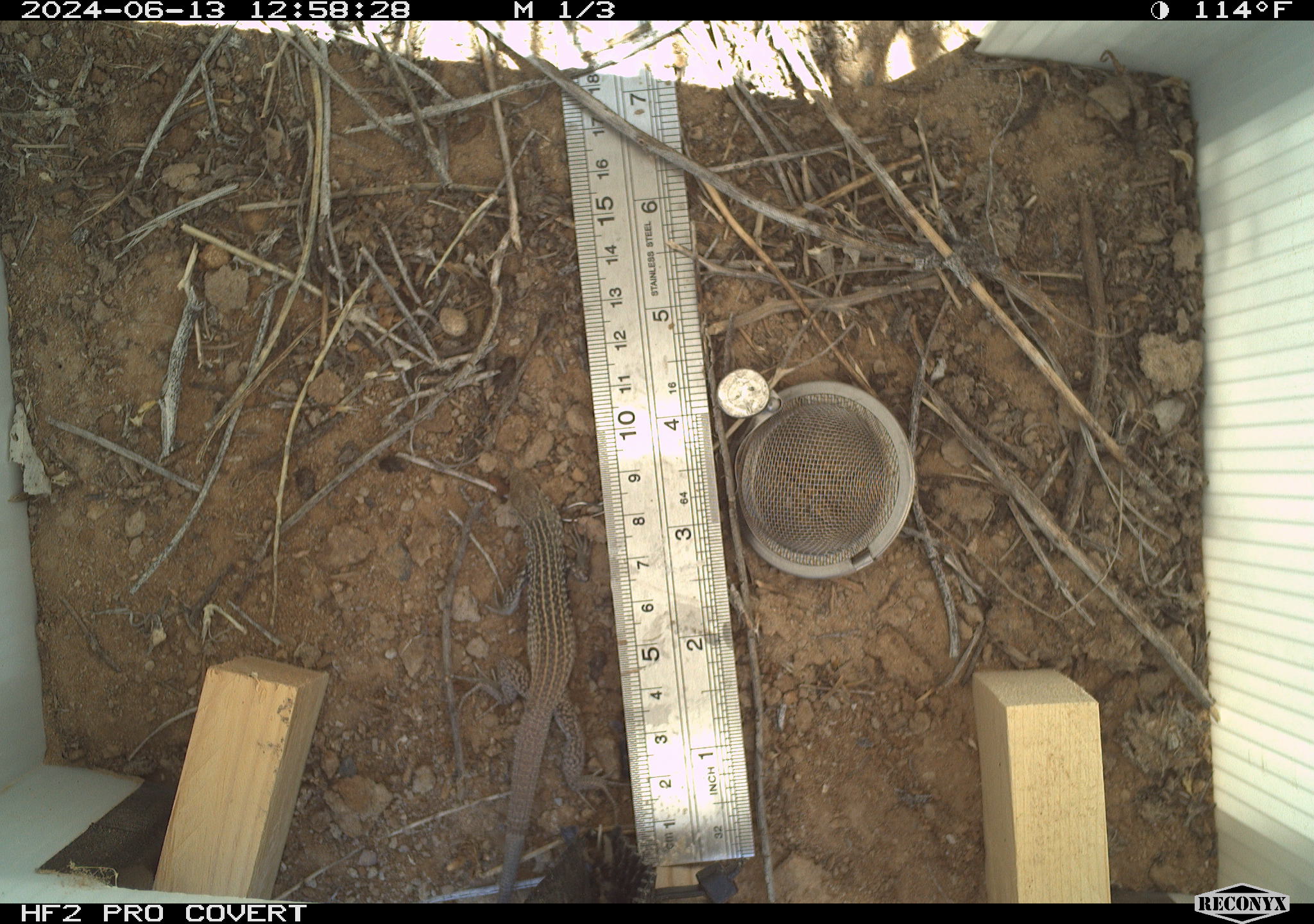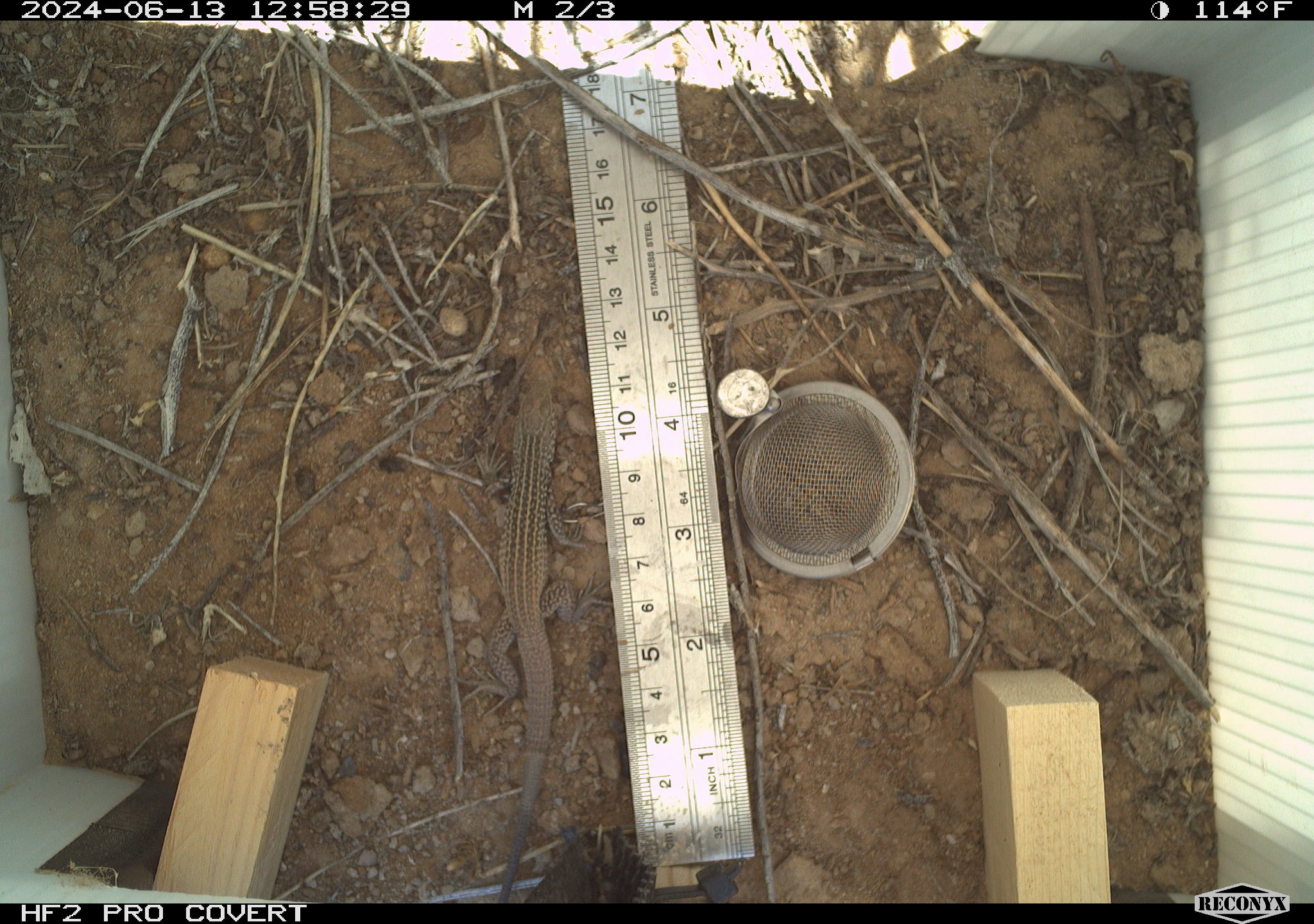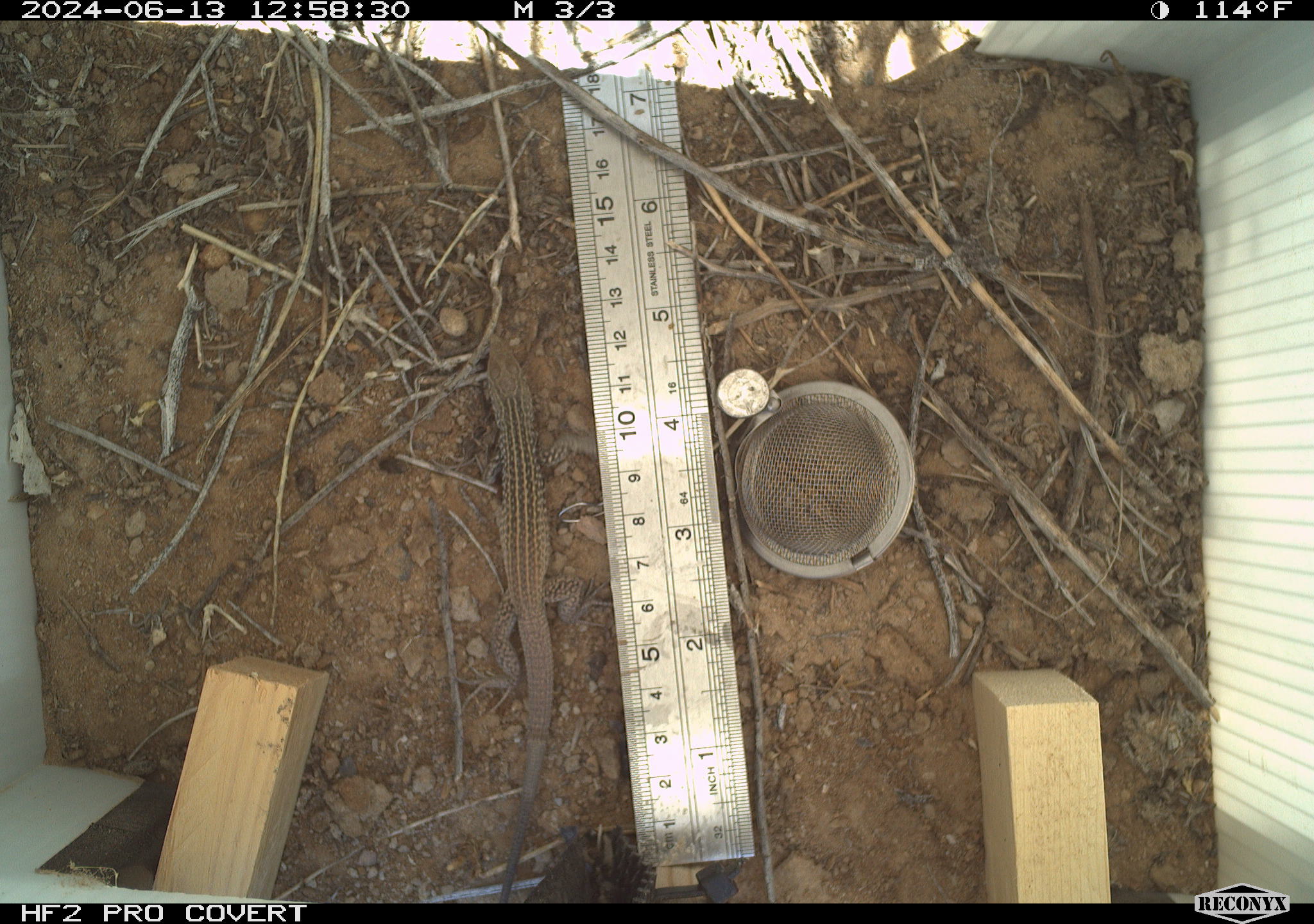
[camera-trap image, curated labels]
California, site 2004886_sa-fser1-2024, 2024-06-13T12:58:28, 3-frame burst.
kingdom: Animalia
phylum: Chordata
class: Reptilia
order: Squamata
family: Teiidae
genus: Aspidoscelis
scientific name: Aspidoscelis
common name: whiptail lizards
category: aspidoscelis species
Aspidoscelis species (whiptail lizards) (Aspidoscelis).